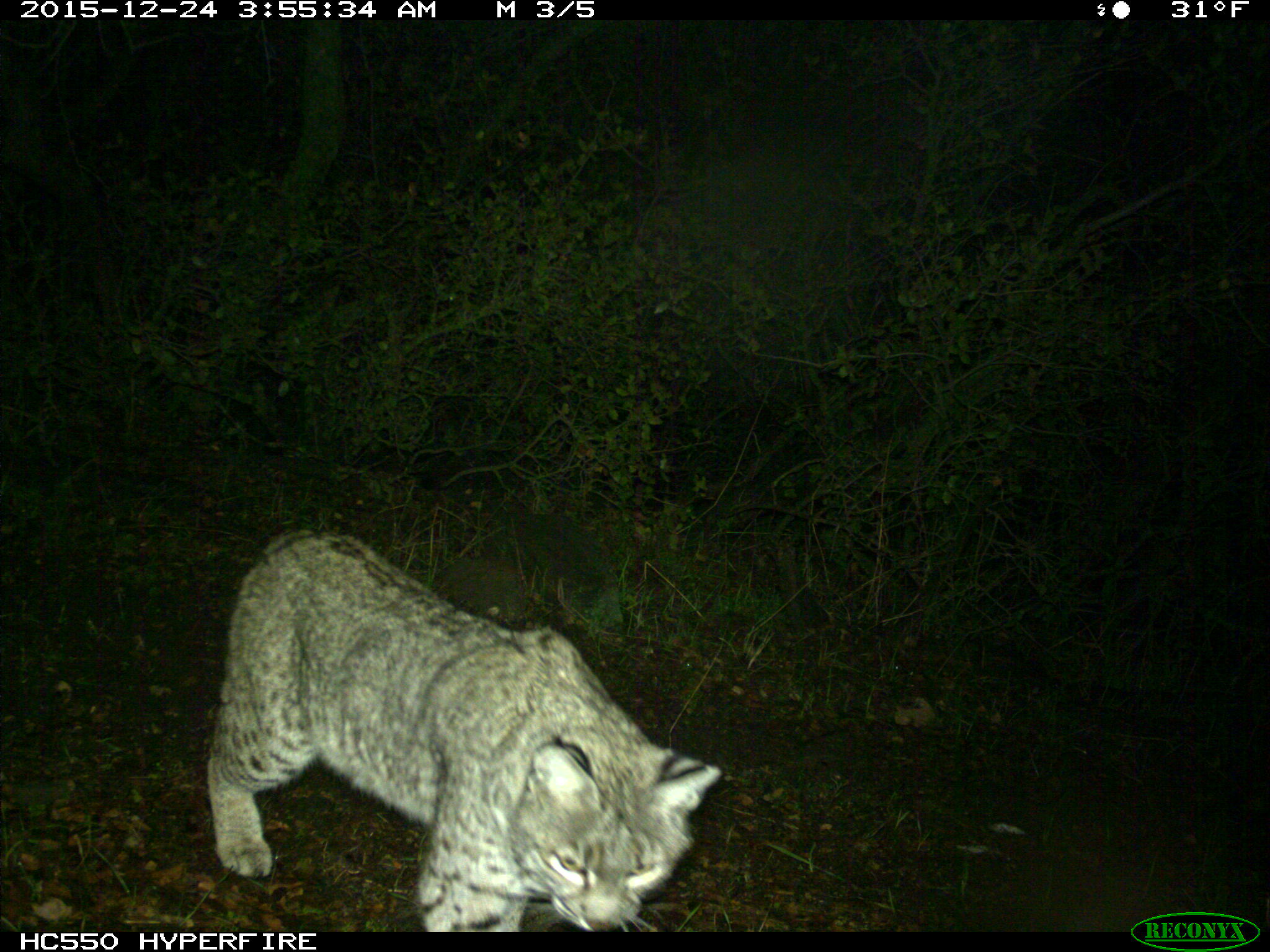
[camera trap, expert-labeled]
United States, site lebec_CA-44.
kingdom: Animalia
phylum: Chordata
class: Mammalia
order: Carnivora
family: Felidae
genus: Lynx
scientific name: Lynx rufus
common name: bobcat